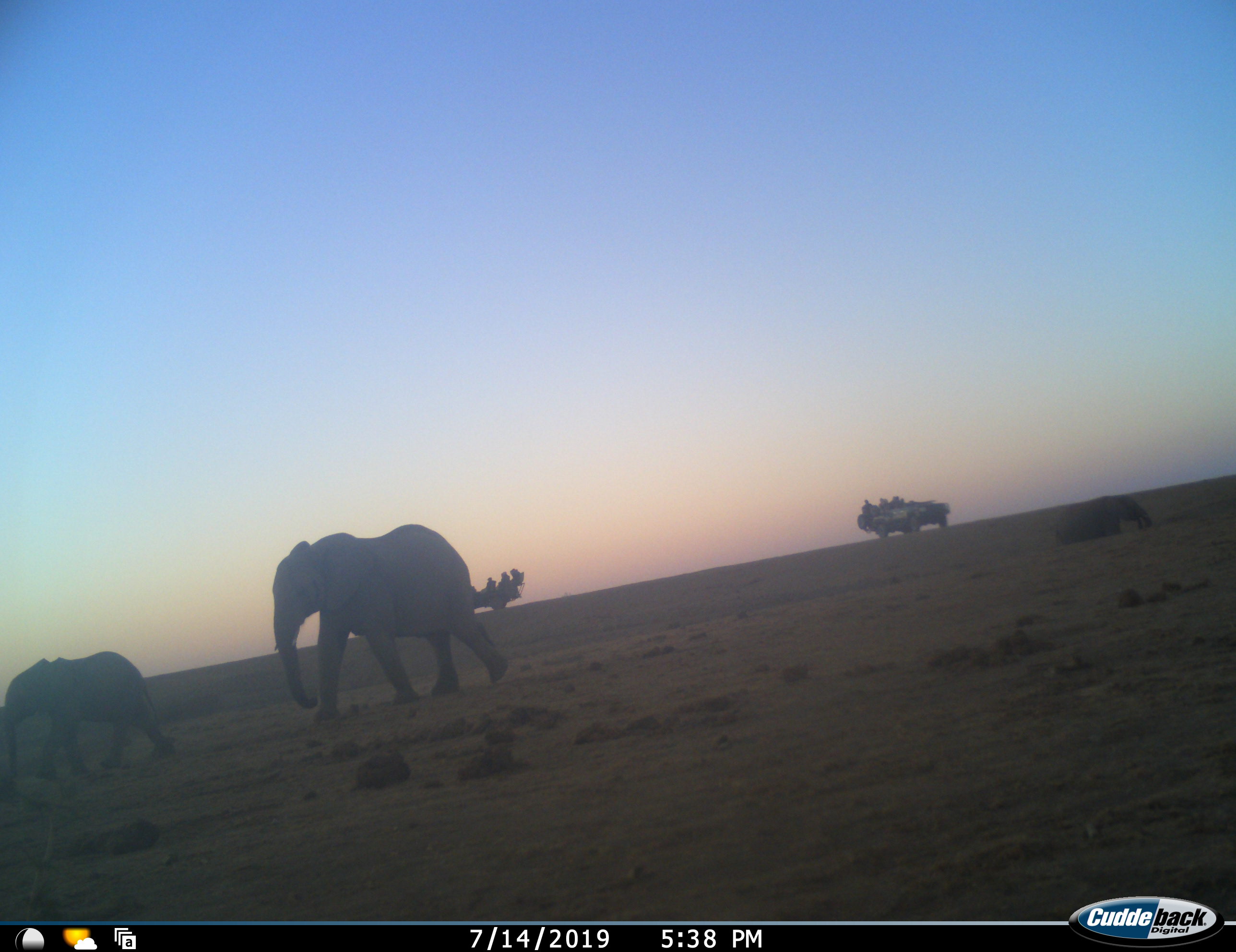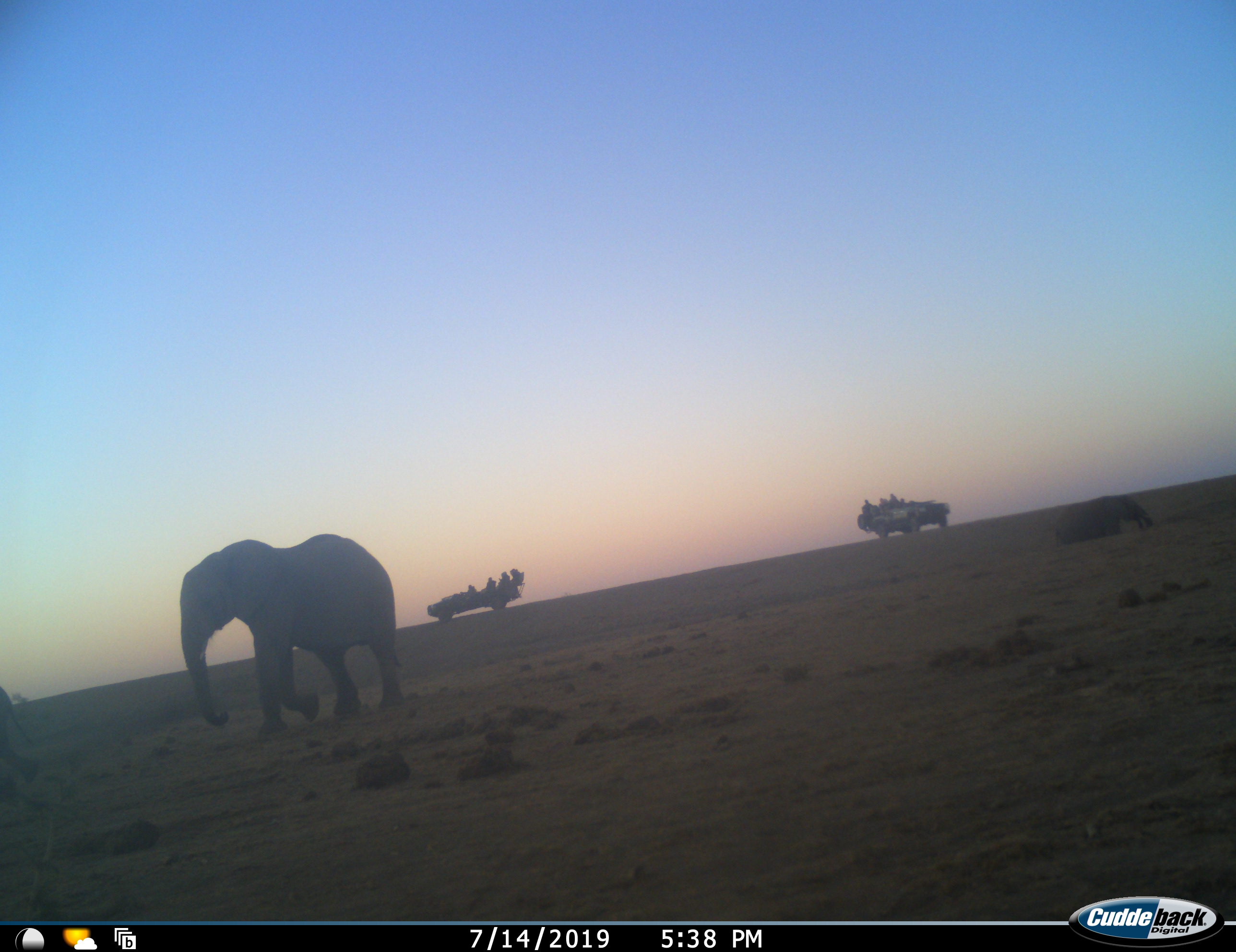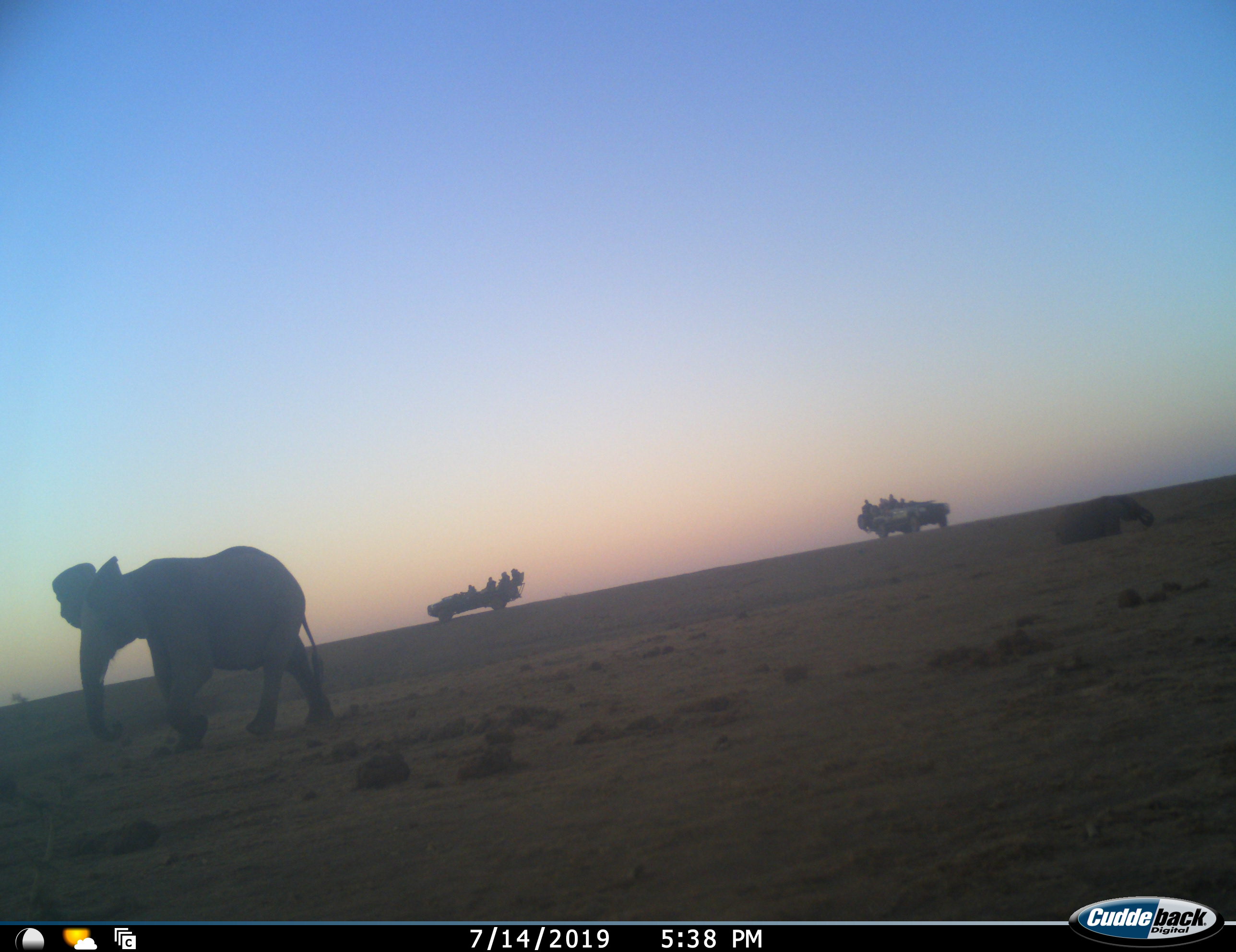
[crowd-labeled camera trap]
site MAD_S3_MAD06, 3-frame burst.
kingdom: Animalia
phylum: Chordata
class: Mammalia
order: Proboscidea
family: Elephantidae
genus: Loxodonta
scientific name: Loxodonta africana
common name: african bush elephant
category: elephant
Elephant (african bush elephant) (Loxodonta africana), count 2. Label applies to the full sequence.